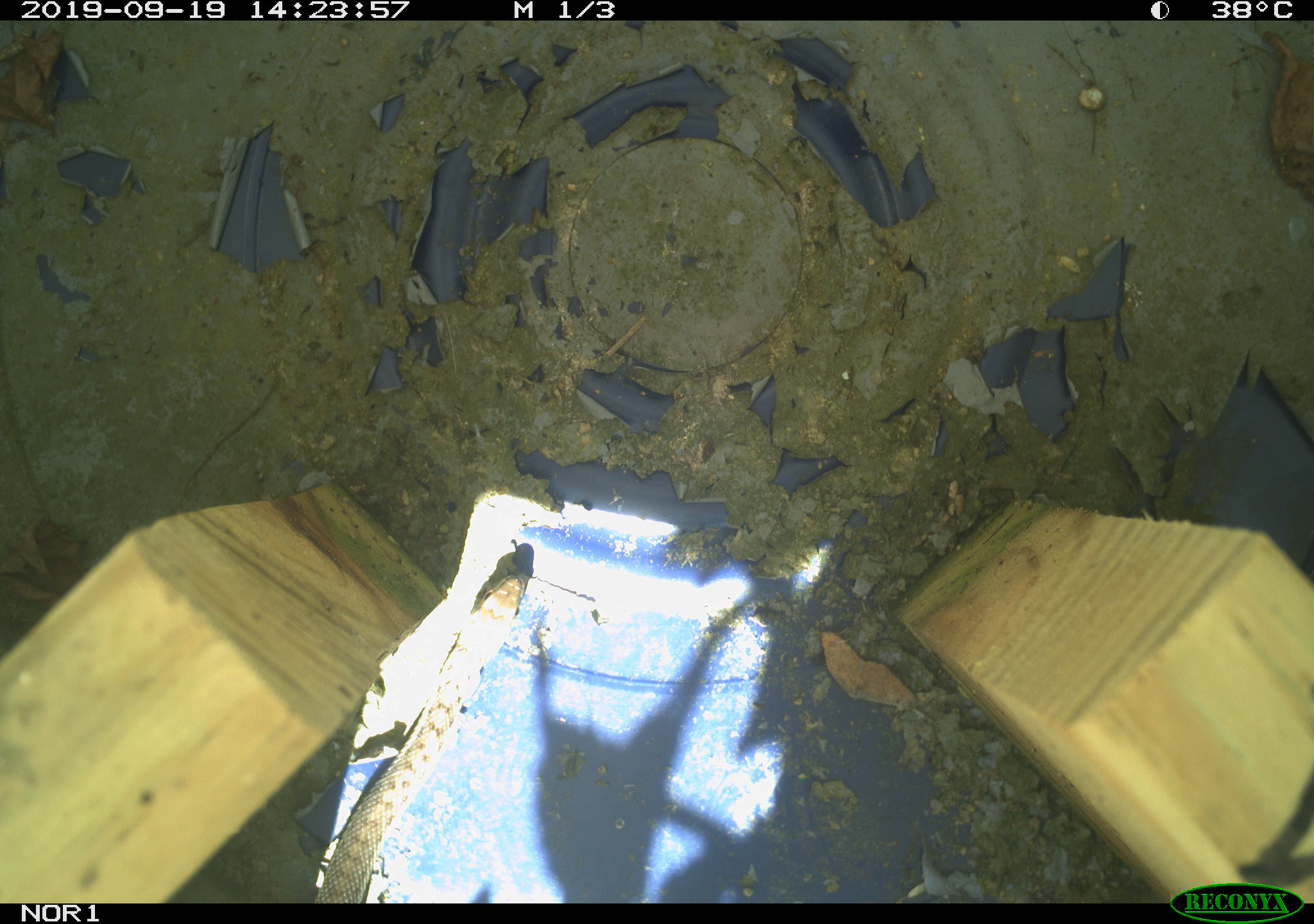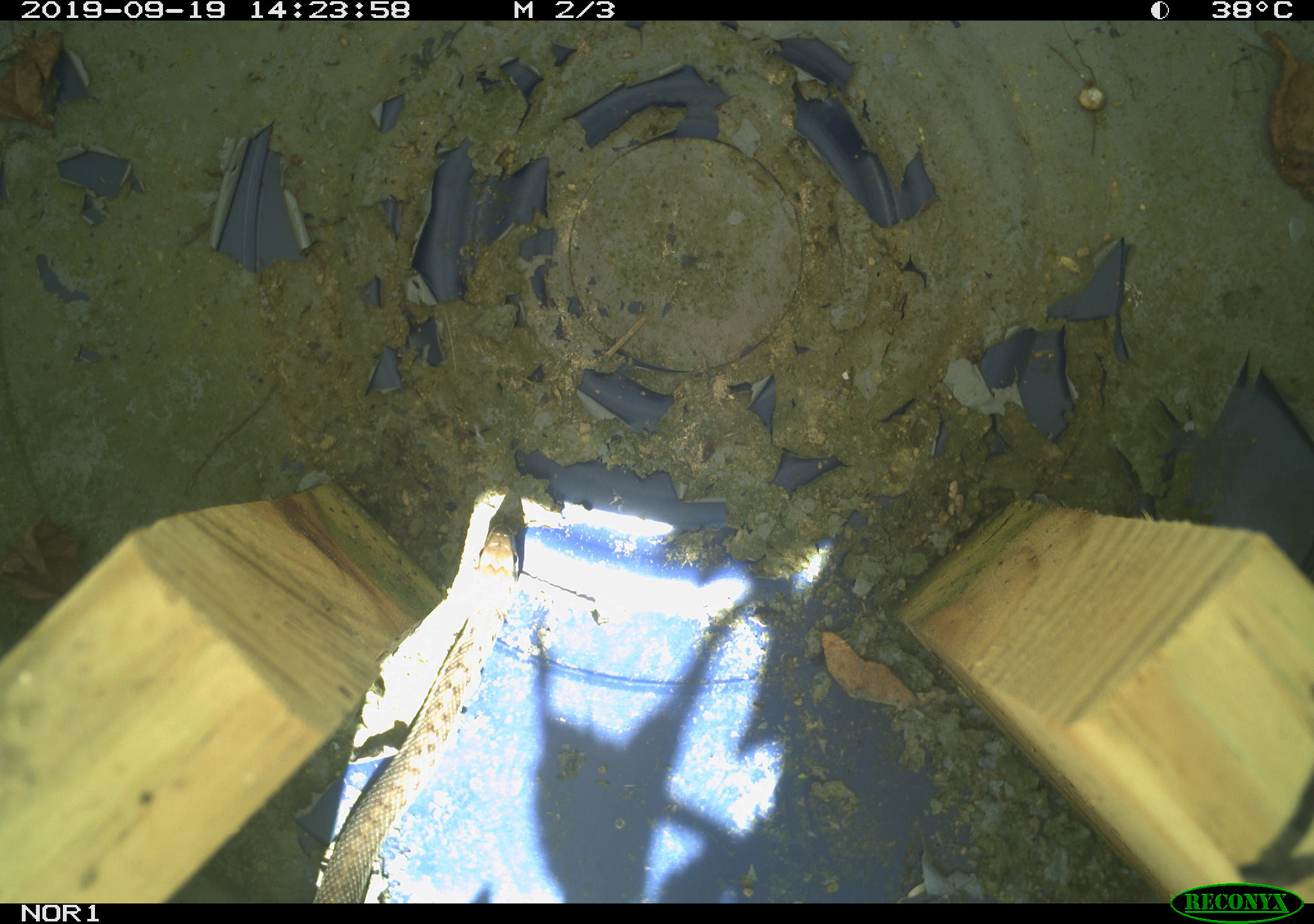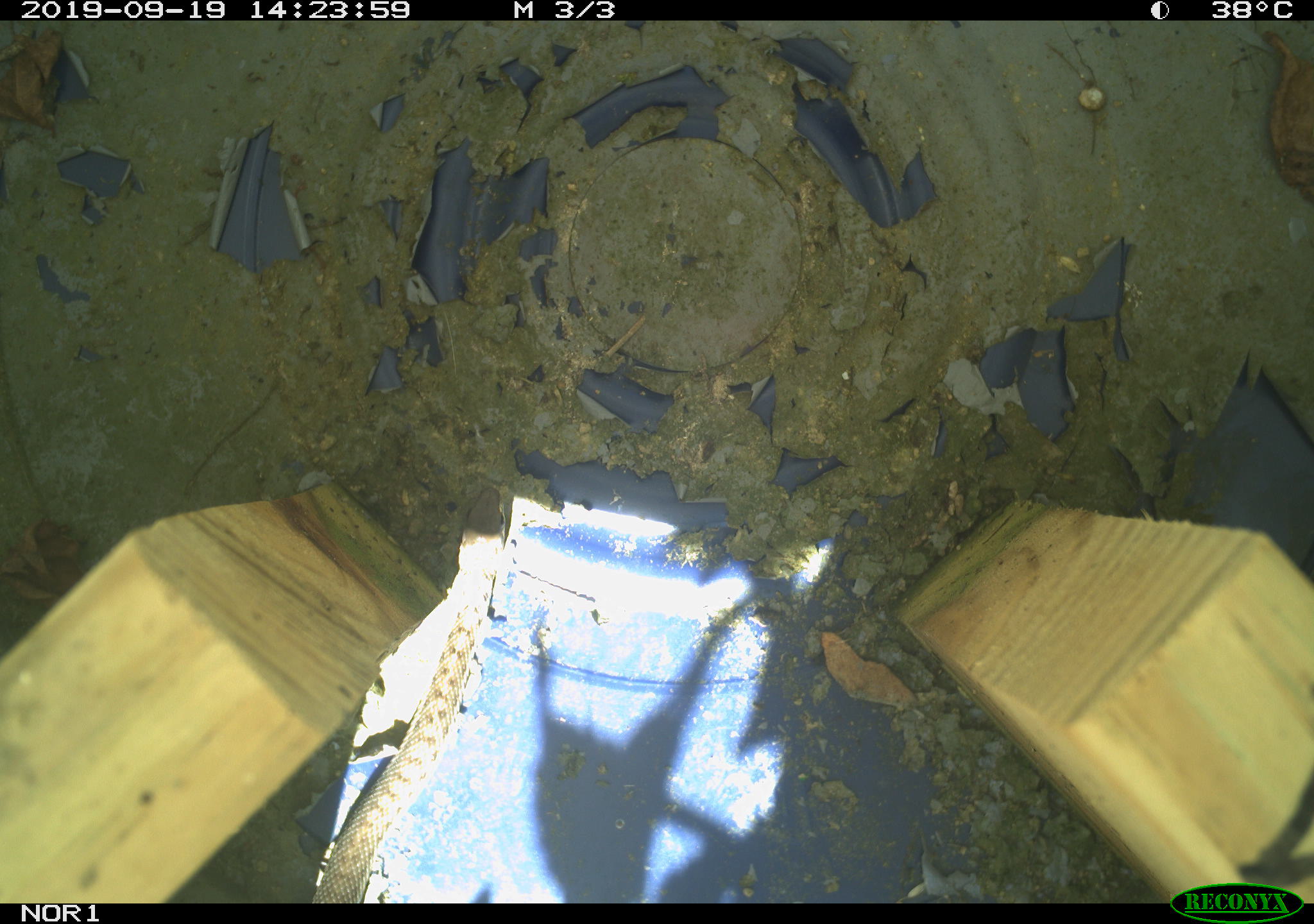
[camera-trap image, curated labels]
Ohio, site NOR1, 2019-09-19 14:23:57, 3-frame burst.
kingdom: Animalia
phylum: Chordata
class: Reptilia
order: Squamata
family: Colubridae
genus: Thamnophis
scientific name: Thamnophis sirtalis sirtalis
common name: eastern gartersnake